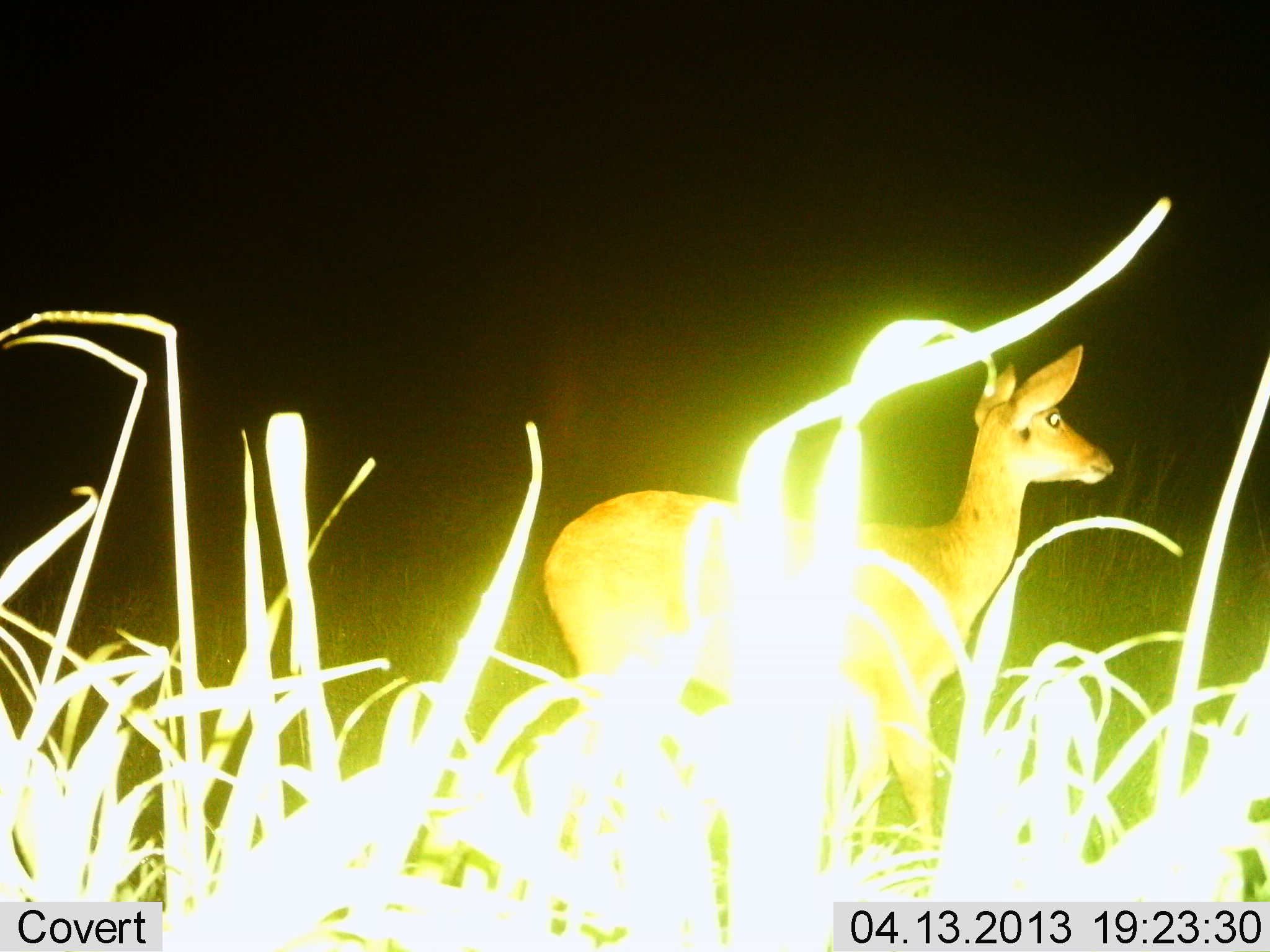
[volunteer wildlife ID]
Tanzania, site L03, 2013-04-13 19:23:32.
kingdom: Animalia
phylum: Chordata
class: Mammalia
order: Artiodactyla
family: Bovidae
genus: Redunca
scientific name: Redunca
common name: reedbuck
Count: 1.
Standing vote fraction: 94%.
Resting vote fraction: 0%.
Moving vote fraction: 6%.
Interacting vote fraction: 0%.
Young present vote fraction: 0%.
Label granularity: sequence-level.